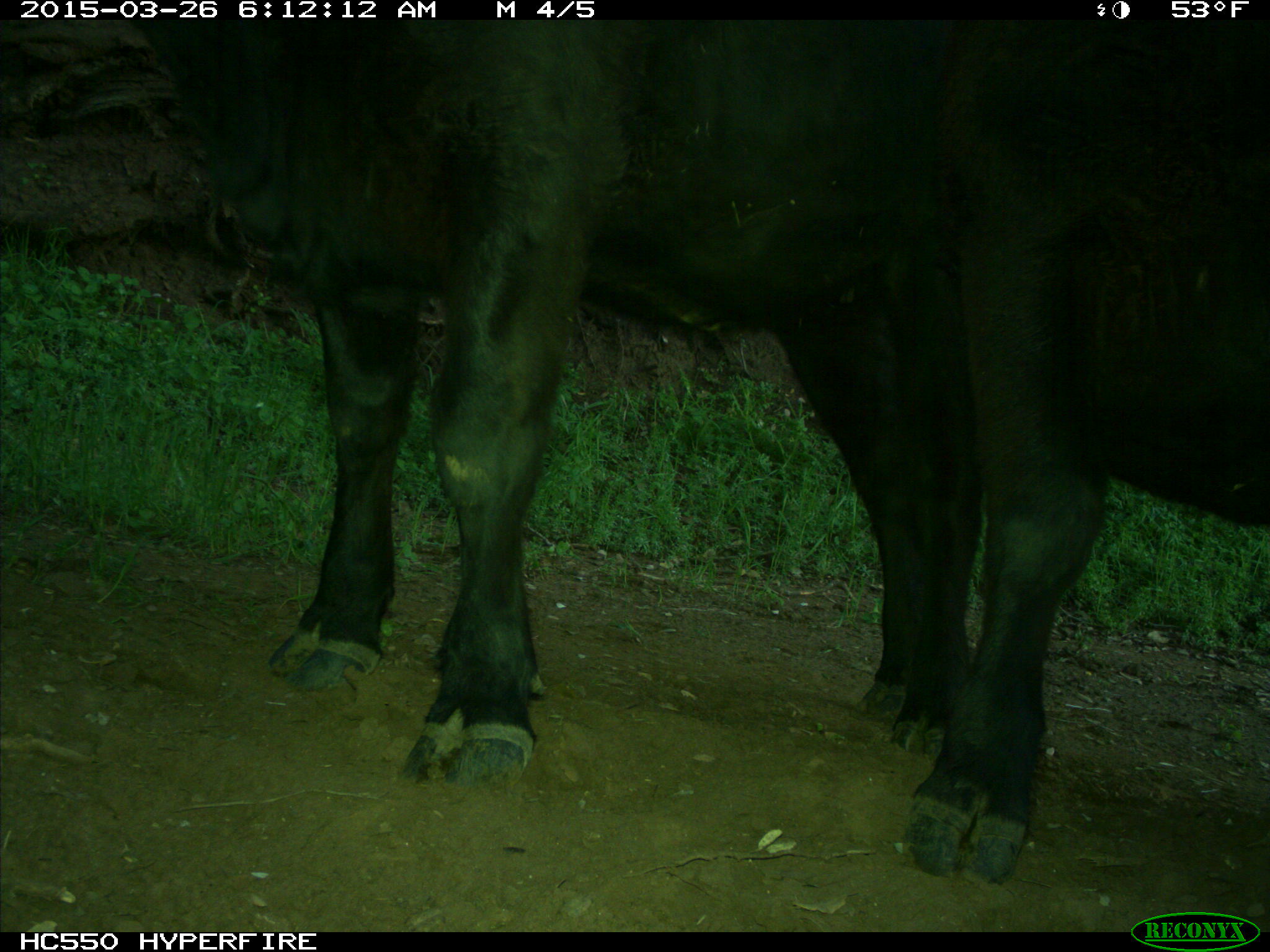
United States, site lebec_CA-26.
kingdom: Animalia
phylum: Chordata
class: Mammalia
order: Artiodactyla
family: Bovidae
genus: Bos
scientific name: Bos taurus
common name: domestic cow